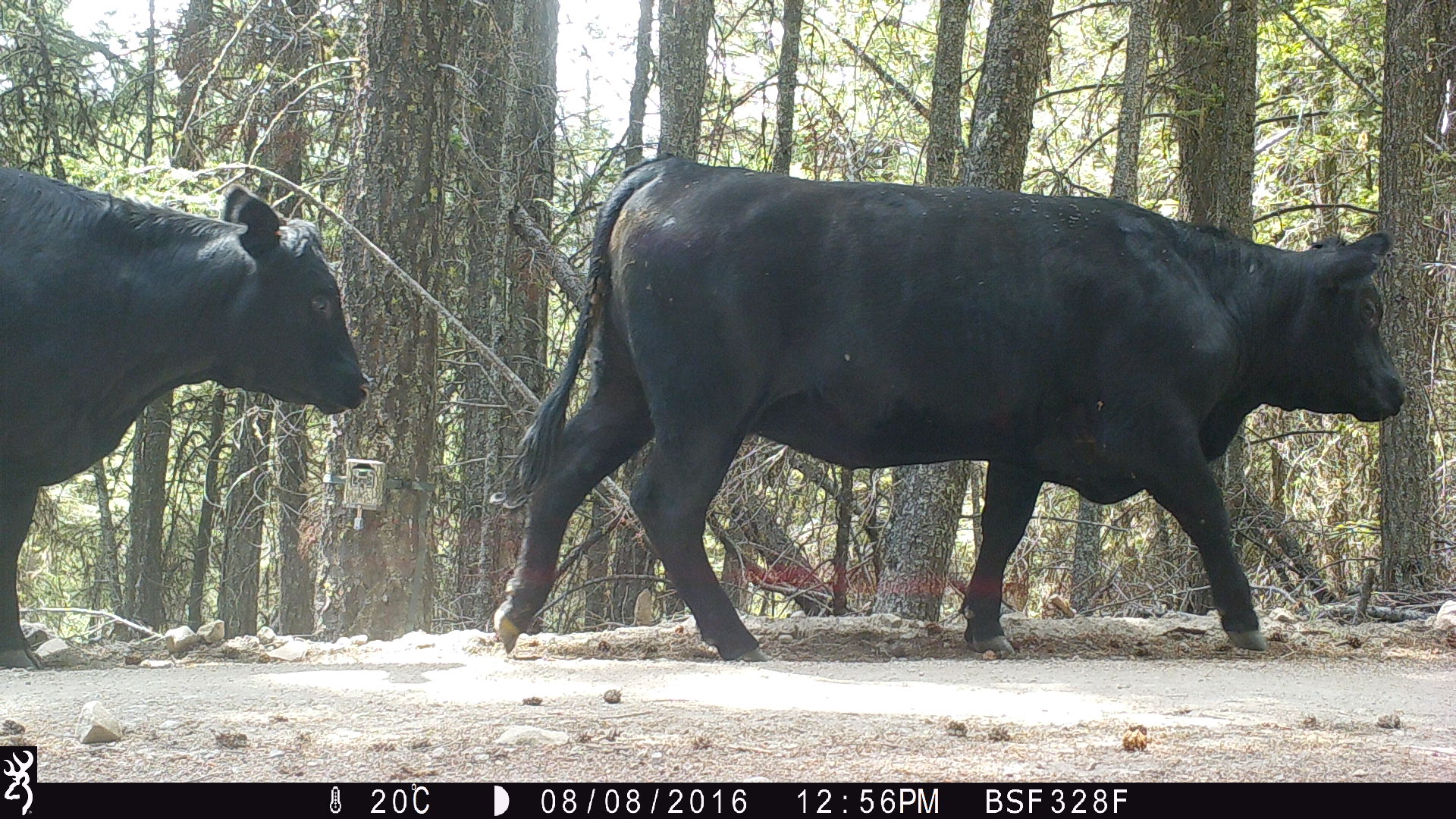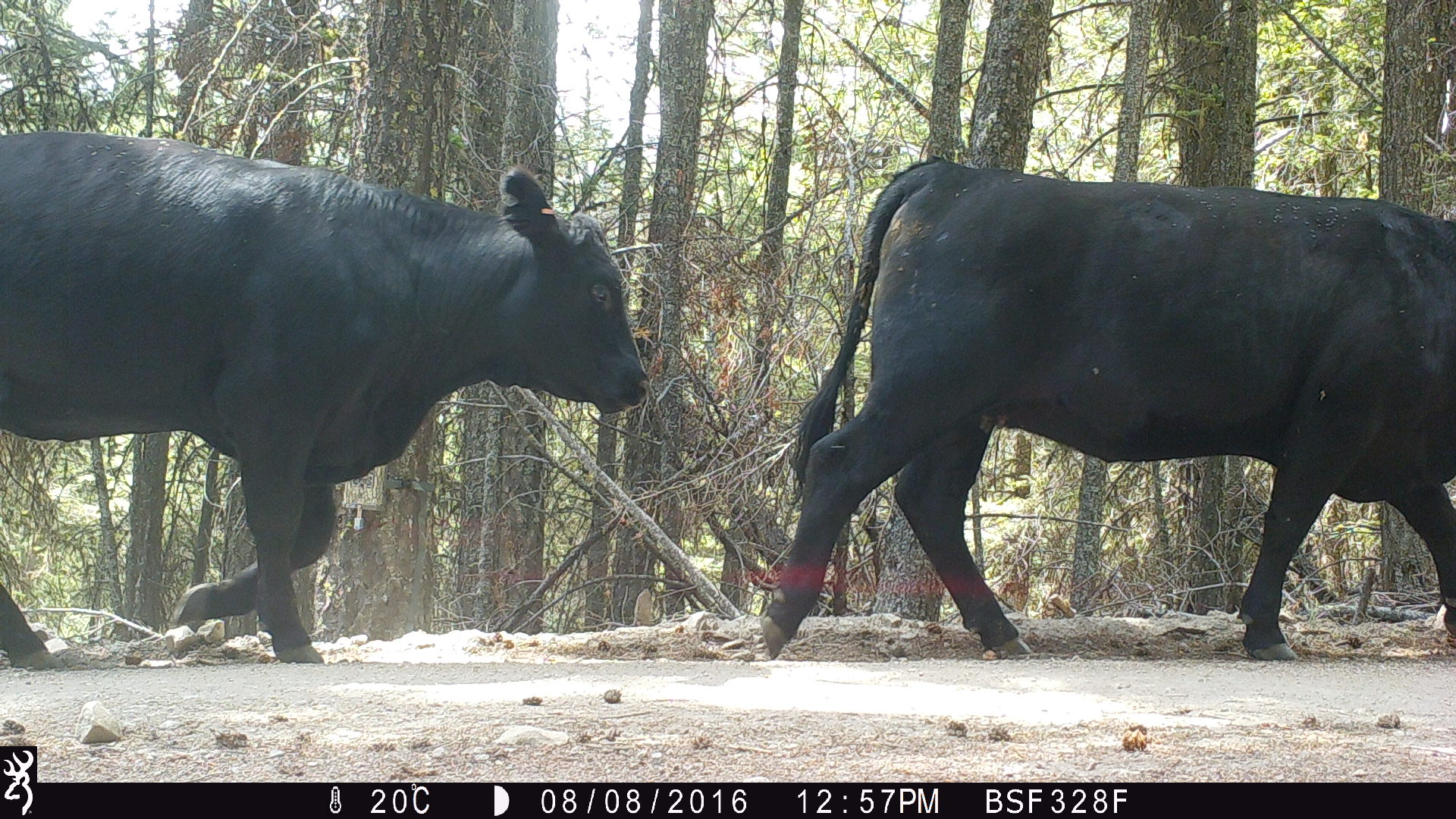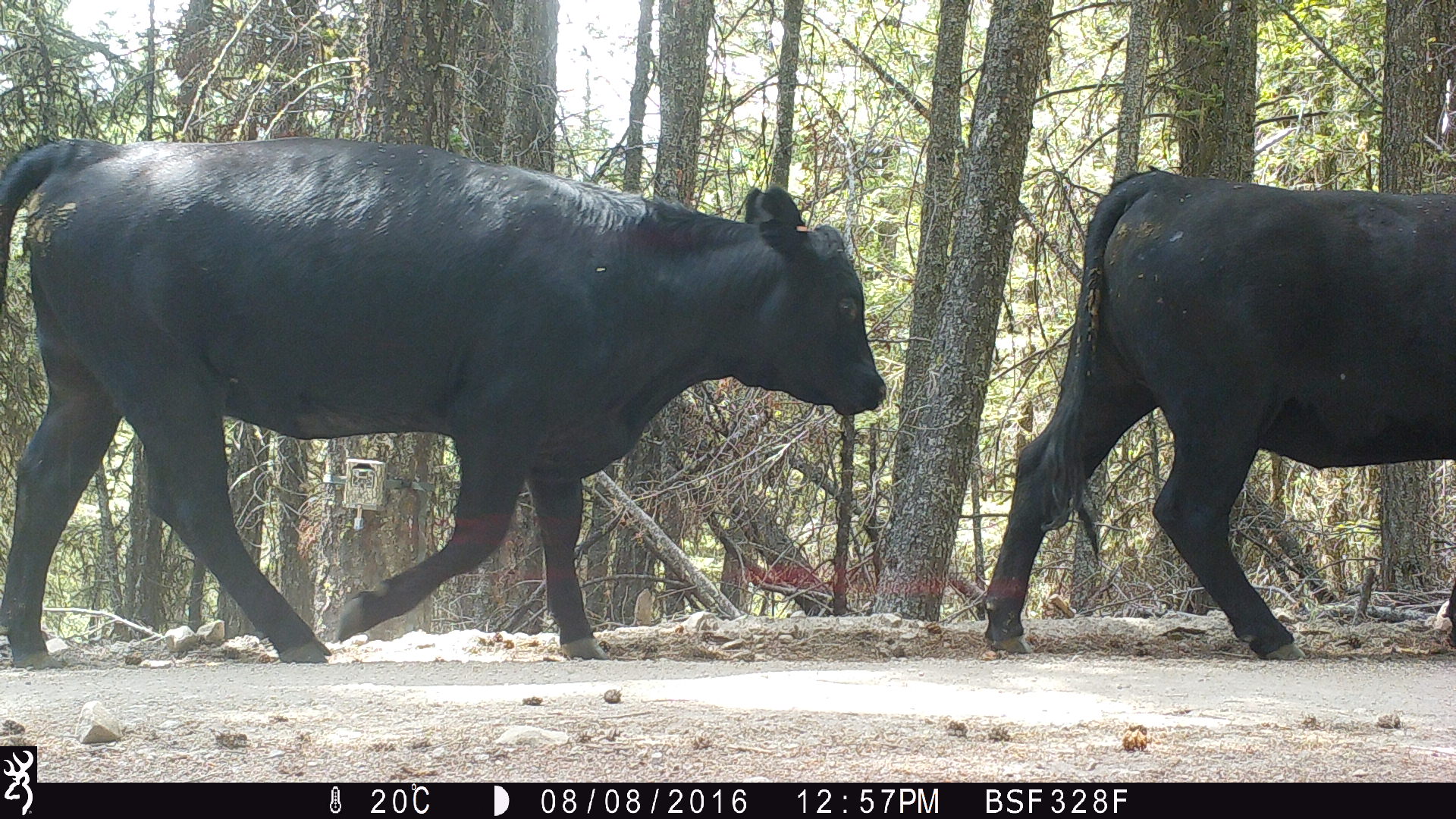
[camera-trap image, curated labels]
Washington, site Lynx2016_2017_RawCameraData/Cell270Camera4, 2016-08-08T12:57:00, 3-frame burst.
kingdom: Animalia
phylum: Chordata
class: Mammalia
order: Artiodactyla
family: Bovidae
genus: Bos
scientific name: Bos taurus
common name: domestic cattle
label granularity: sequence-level